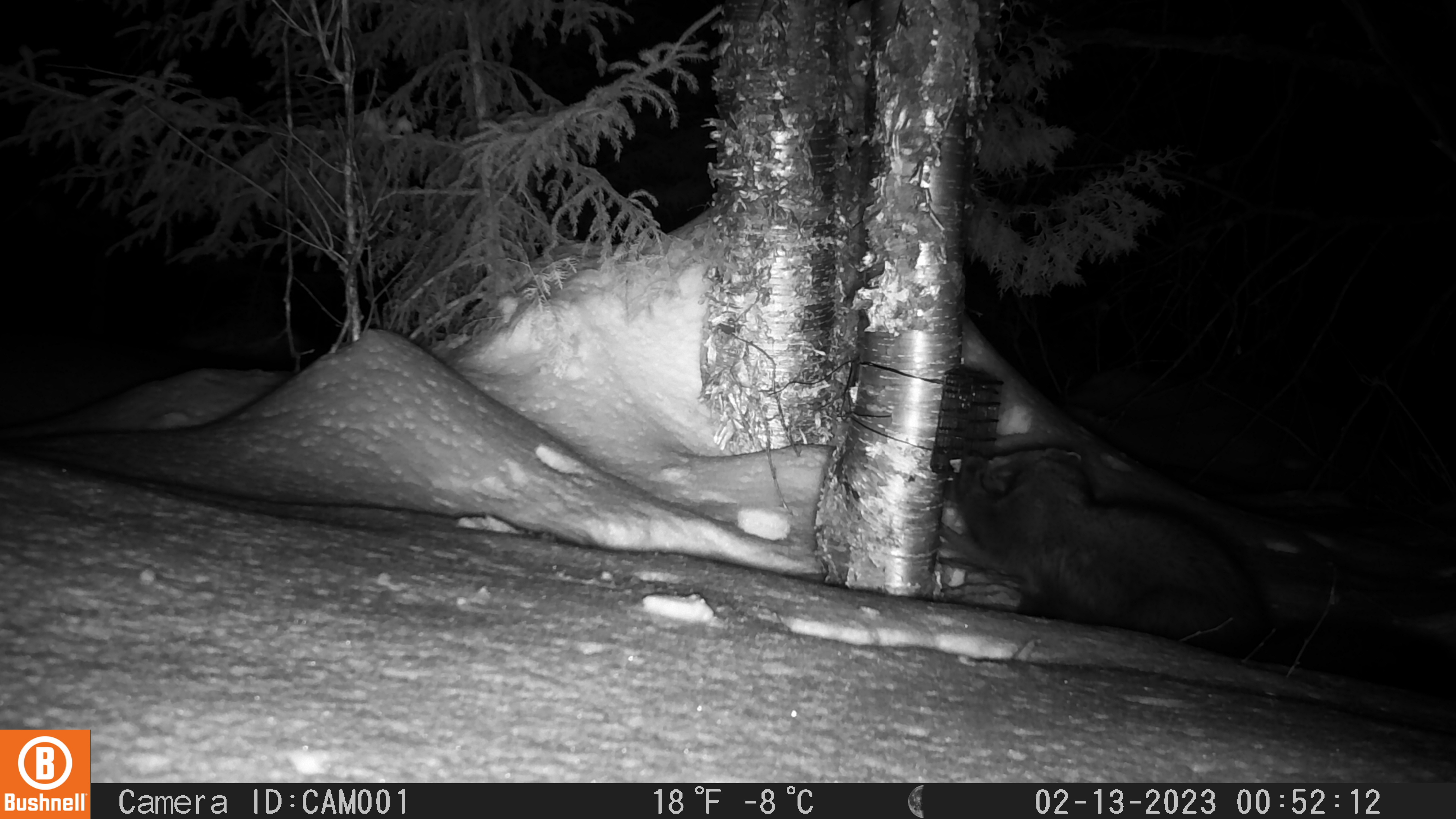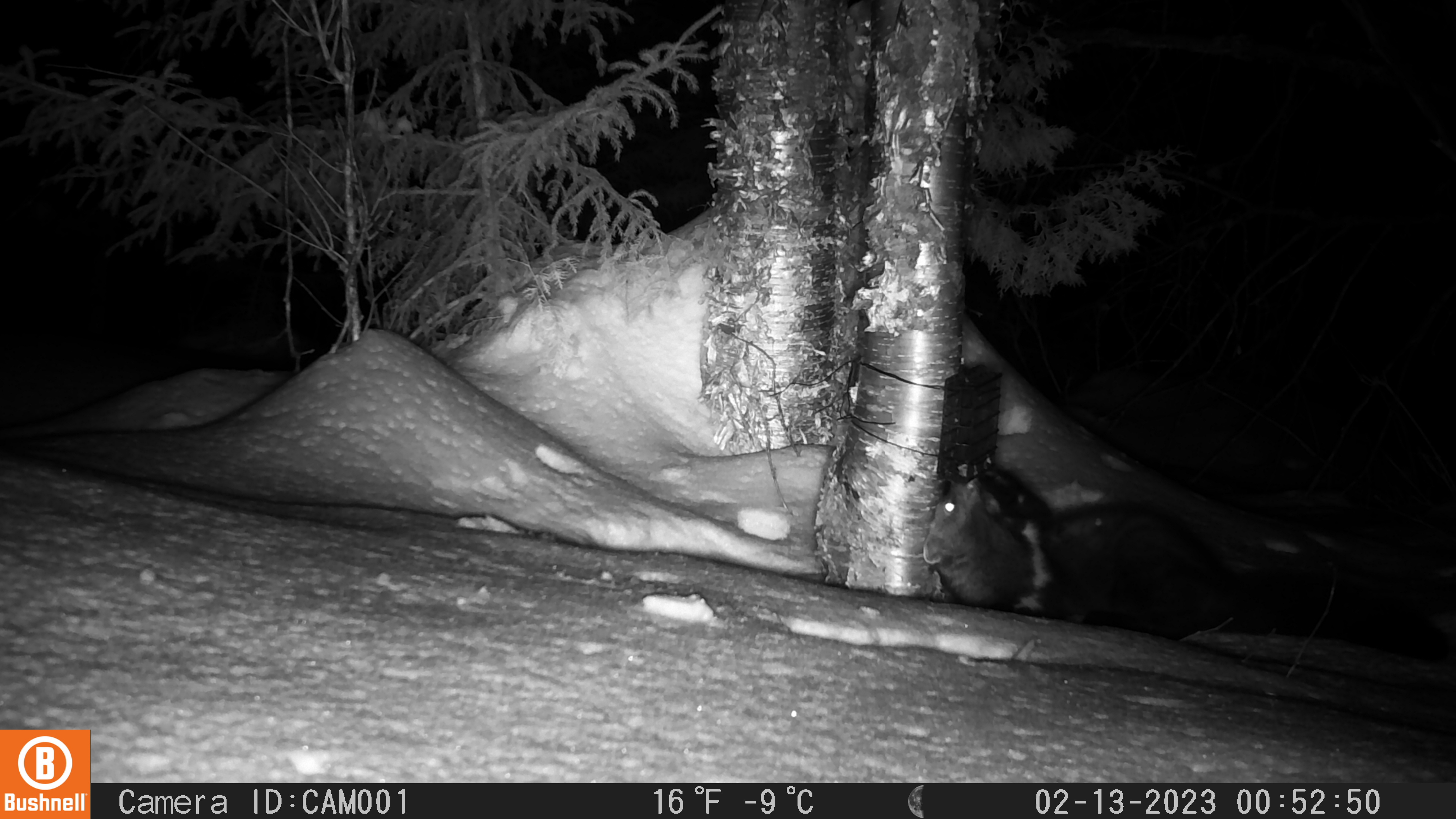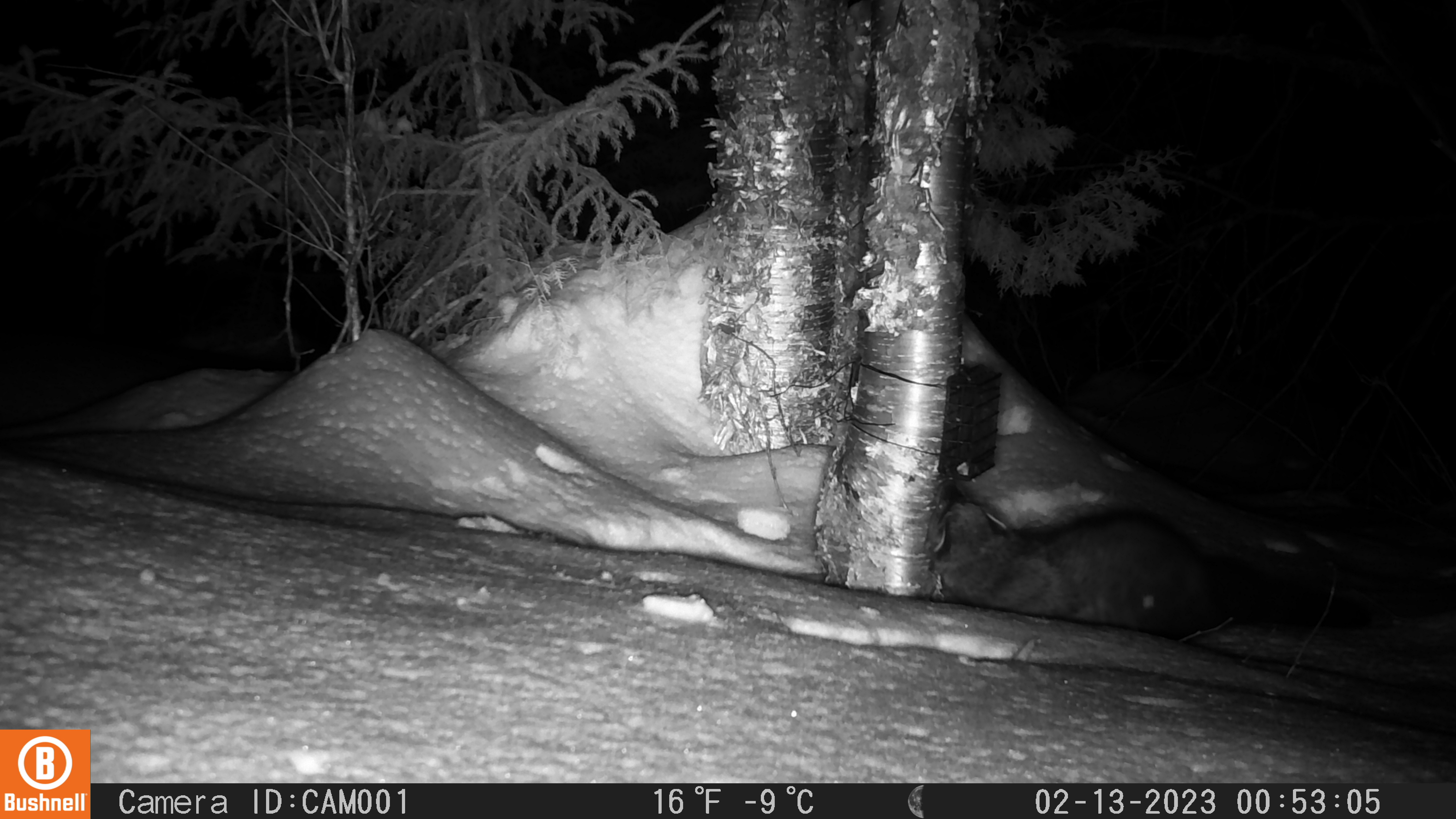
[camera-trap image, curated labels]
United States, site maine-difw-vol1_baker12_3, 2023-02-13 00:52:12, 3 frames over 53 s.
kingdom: Animalia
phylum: Chordata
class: Mammalia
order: Carnivora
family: Mustelidae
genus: Pekania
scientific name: Pekania pennanti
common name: fisher